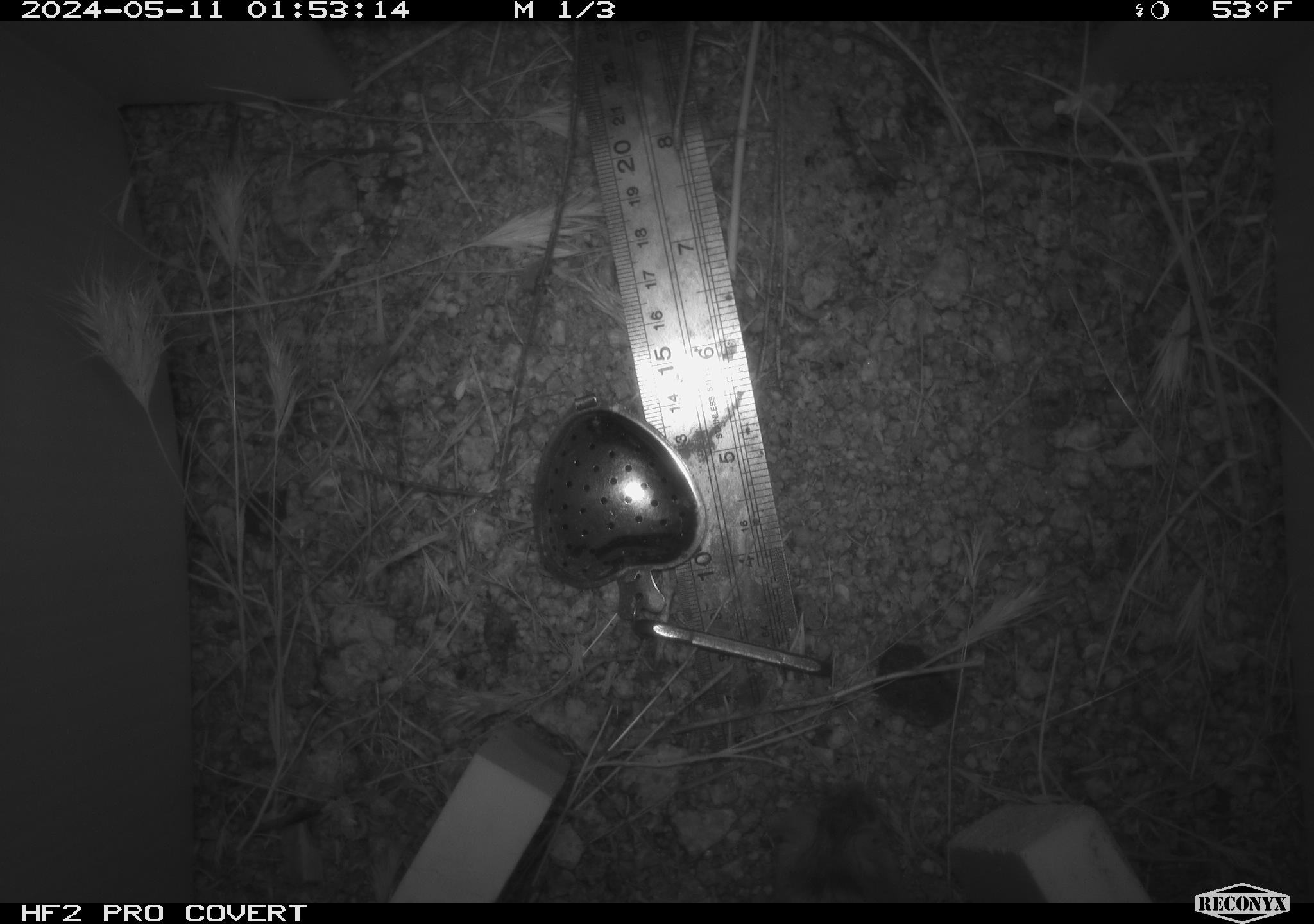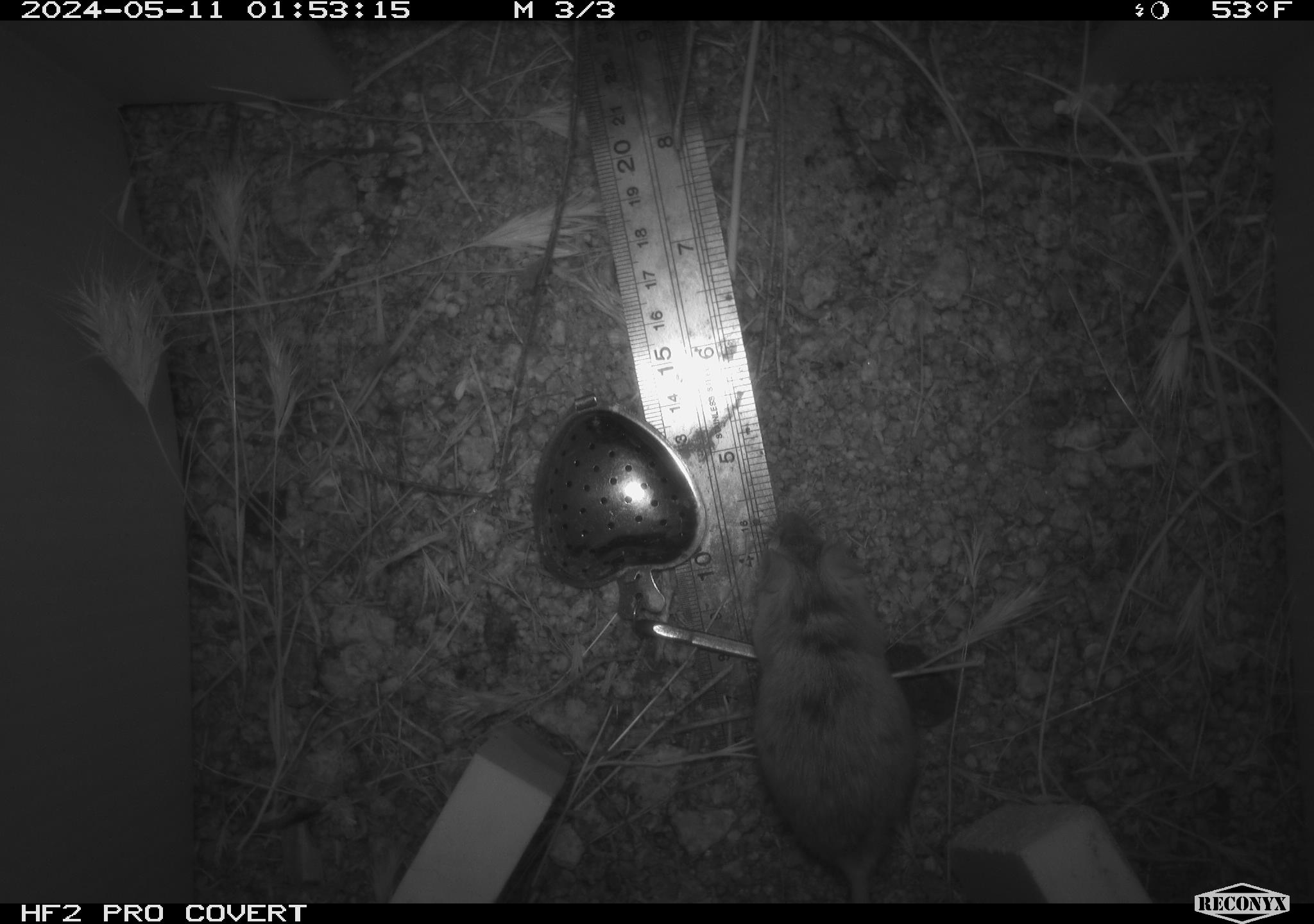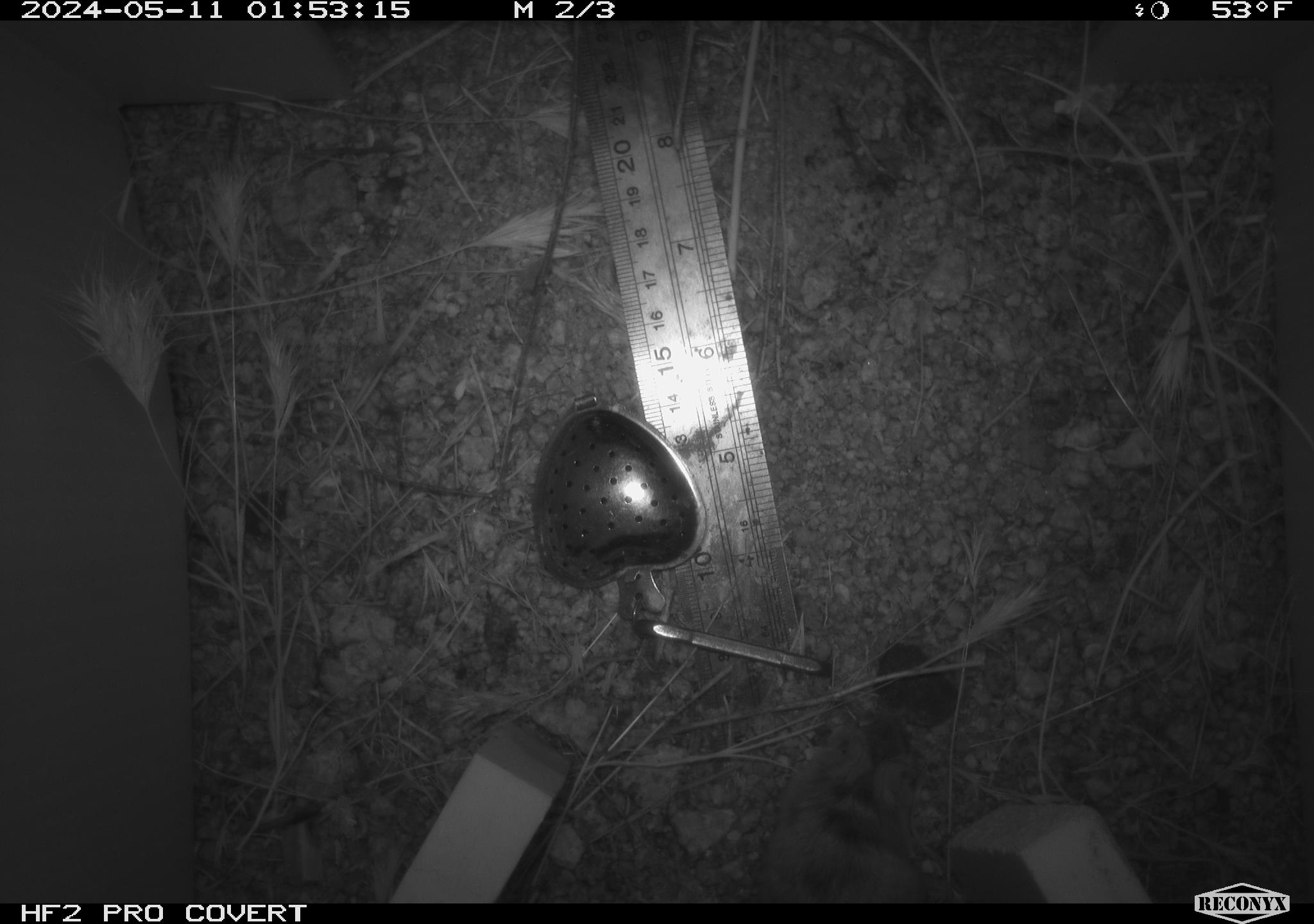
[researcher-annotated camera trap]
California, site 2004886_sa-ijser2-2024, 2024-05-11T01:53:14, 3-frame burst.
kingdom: Animalia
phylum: Chordata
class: Mammalia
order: Rodentia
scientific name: Rodentia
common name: mouse species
Mouse species (Rodentia).